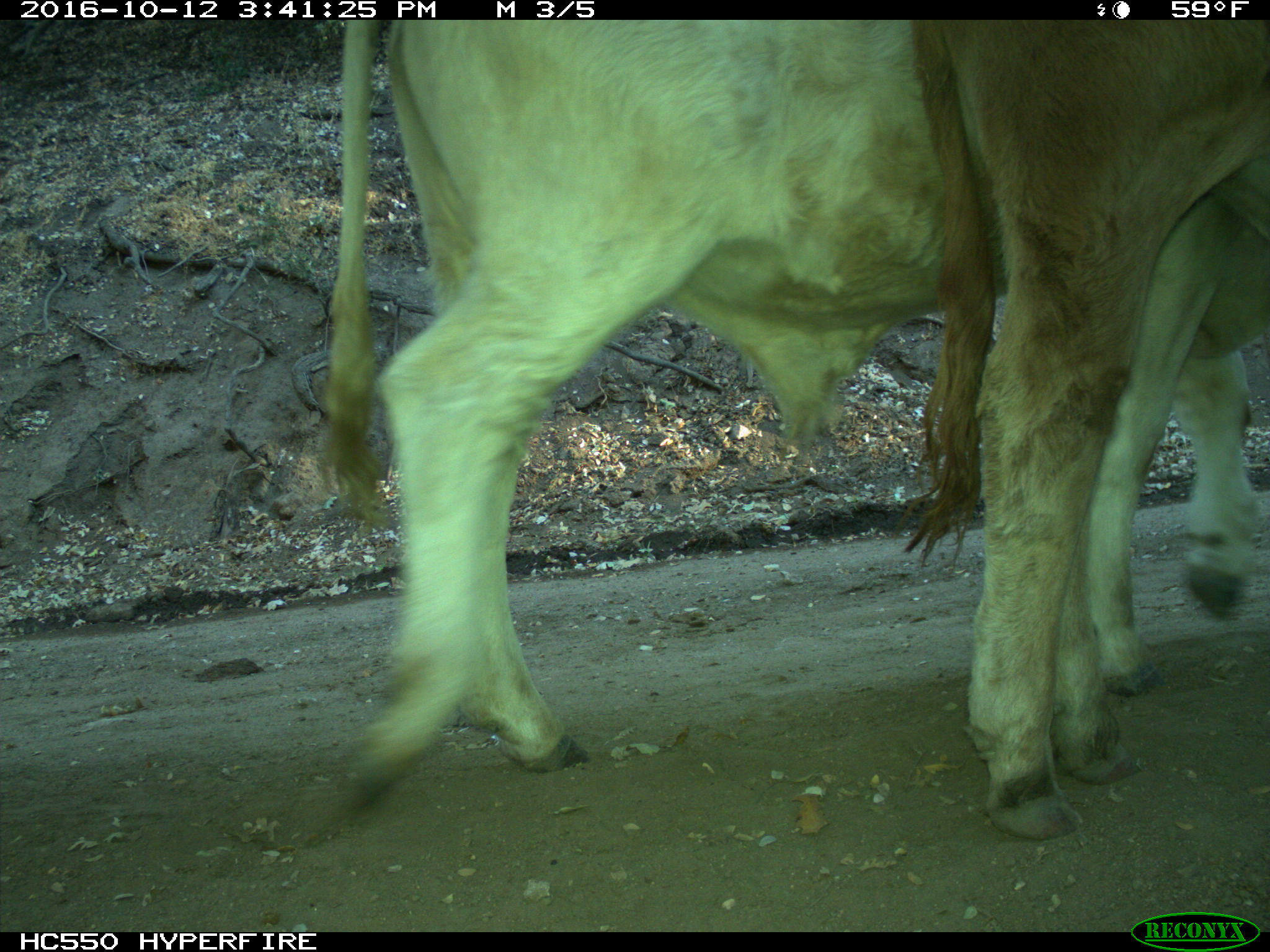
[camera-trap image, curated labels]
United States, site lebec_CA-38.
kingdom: Animalia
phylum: Chordata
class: Mammalia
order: Artiodactyla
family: Bovidae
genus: Bos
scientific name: Bos taurus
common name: domestic cow